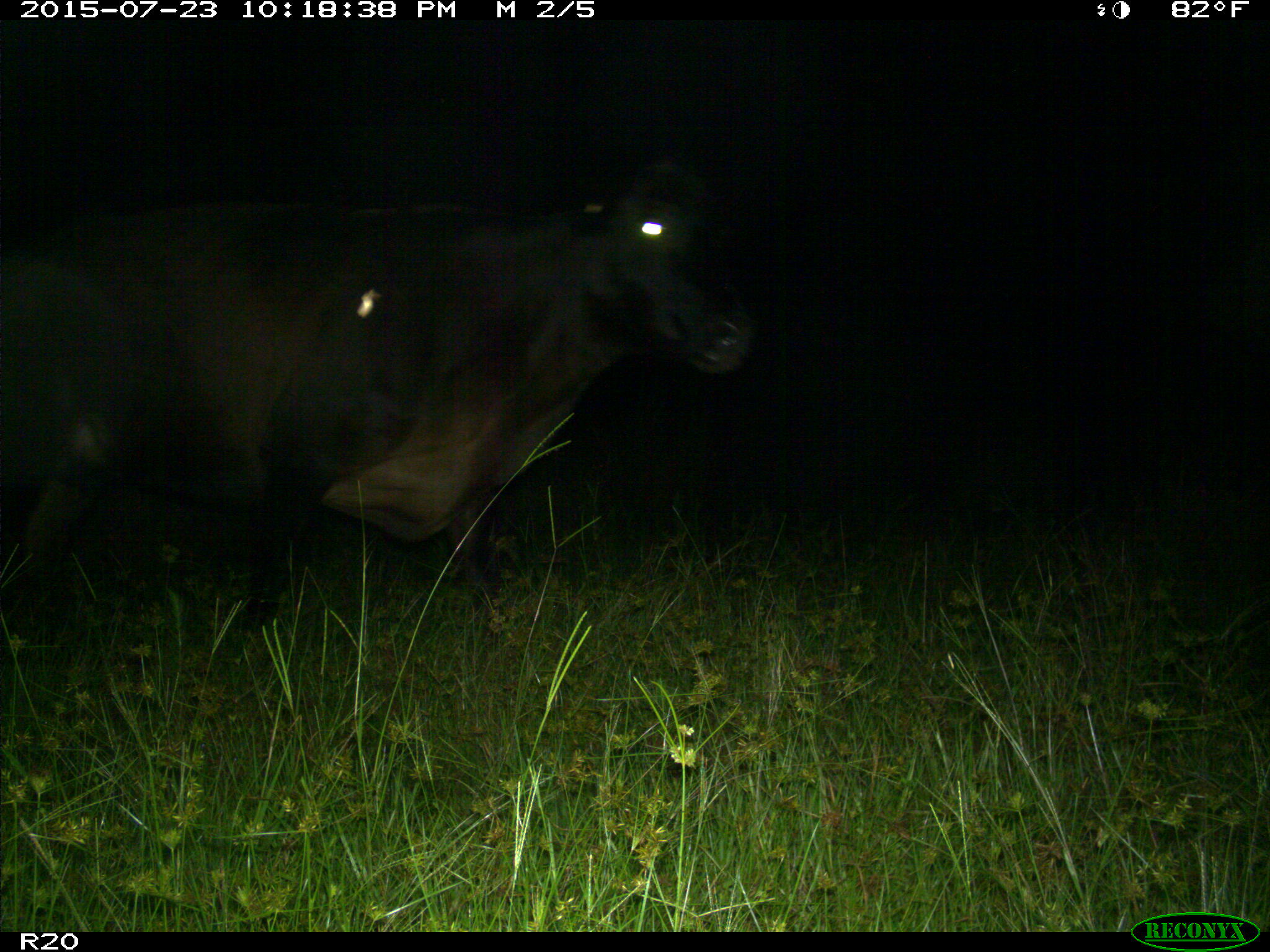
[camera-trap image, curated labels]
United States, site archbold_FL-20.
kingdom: Animalia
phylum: Chordata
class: Mammalia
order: Artiodactyla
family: Bovidae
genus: Bos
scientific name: Bos taurus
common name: domestic cow